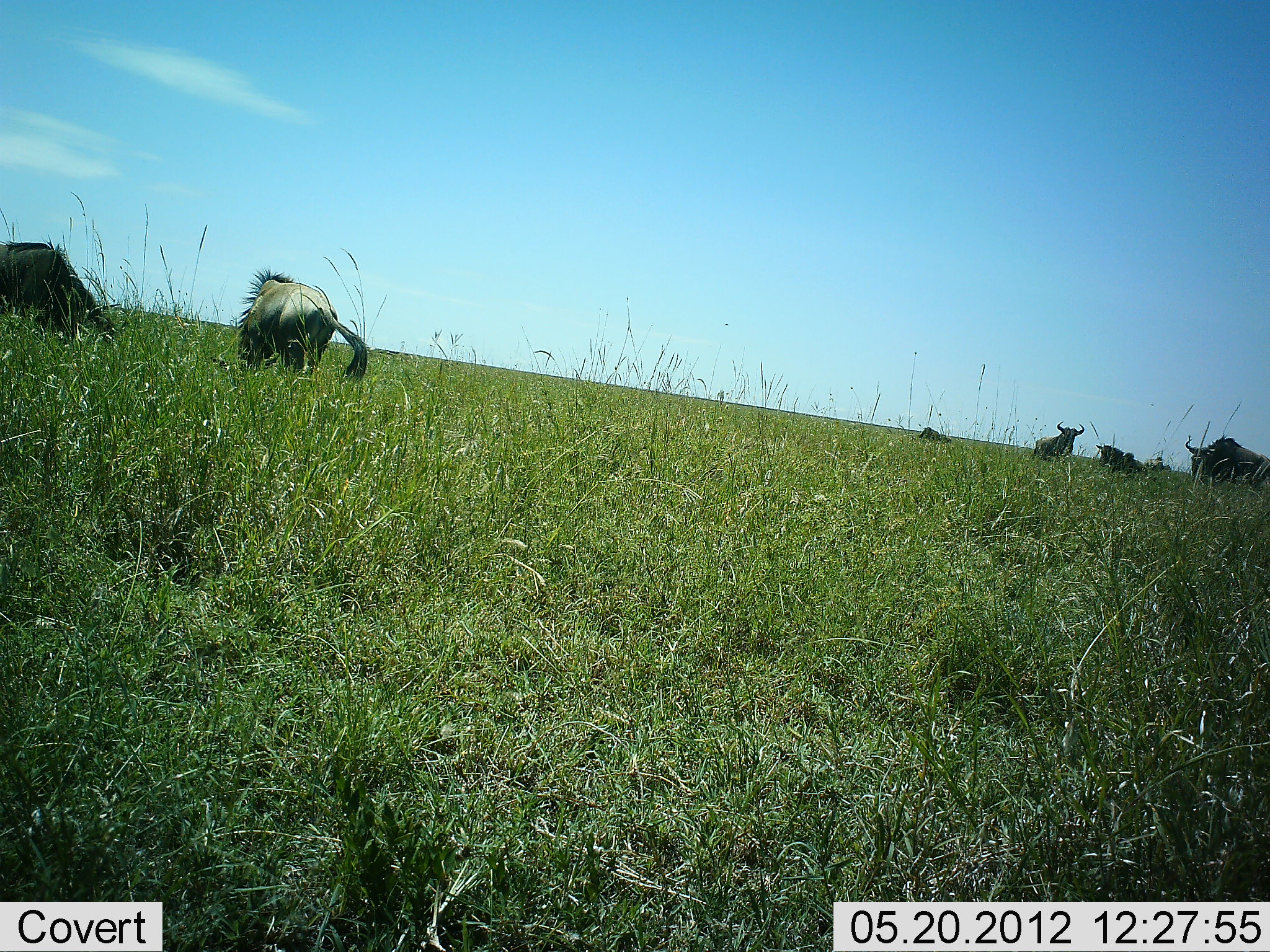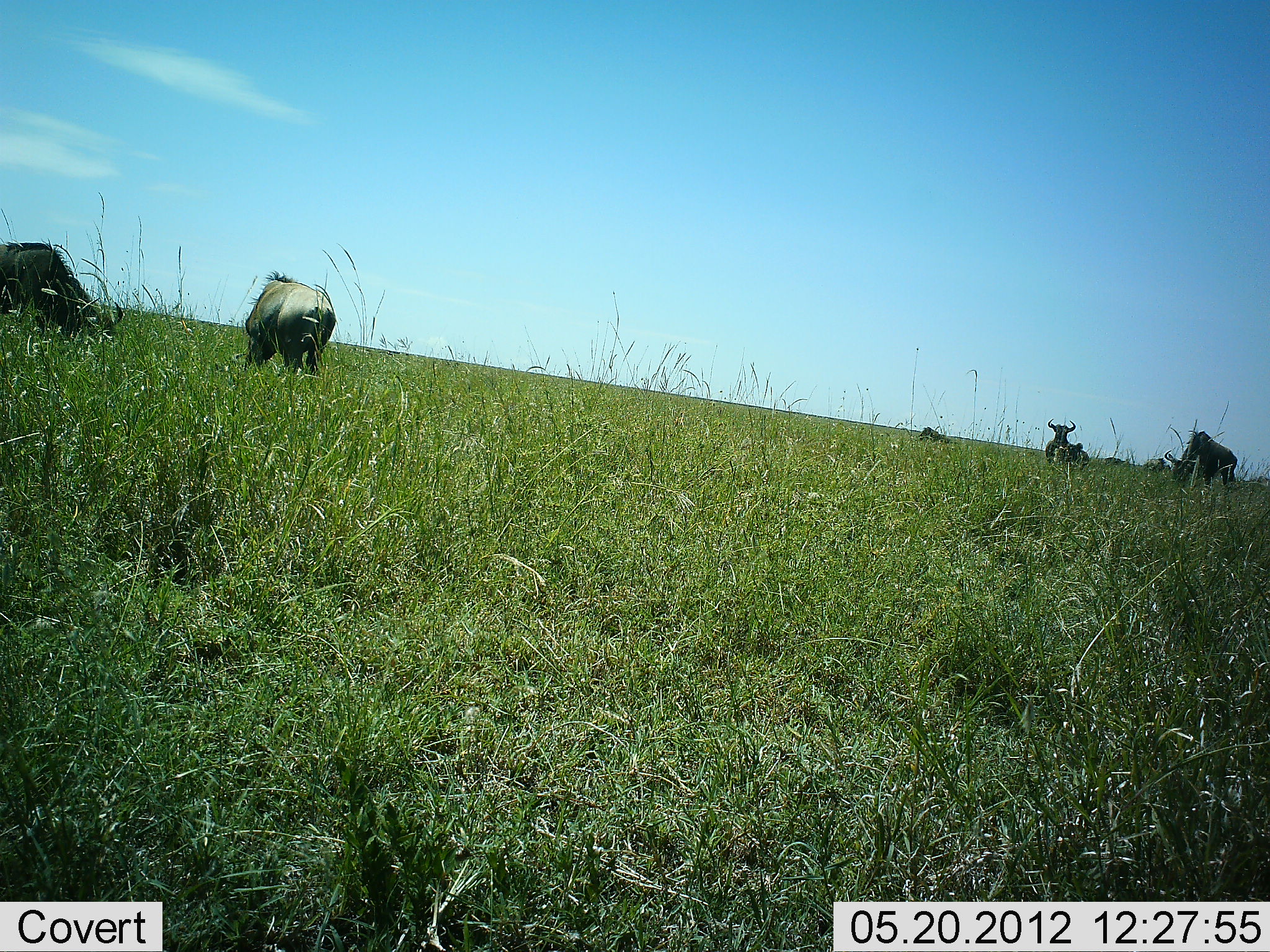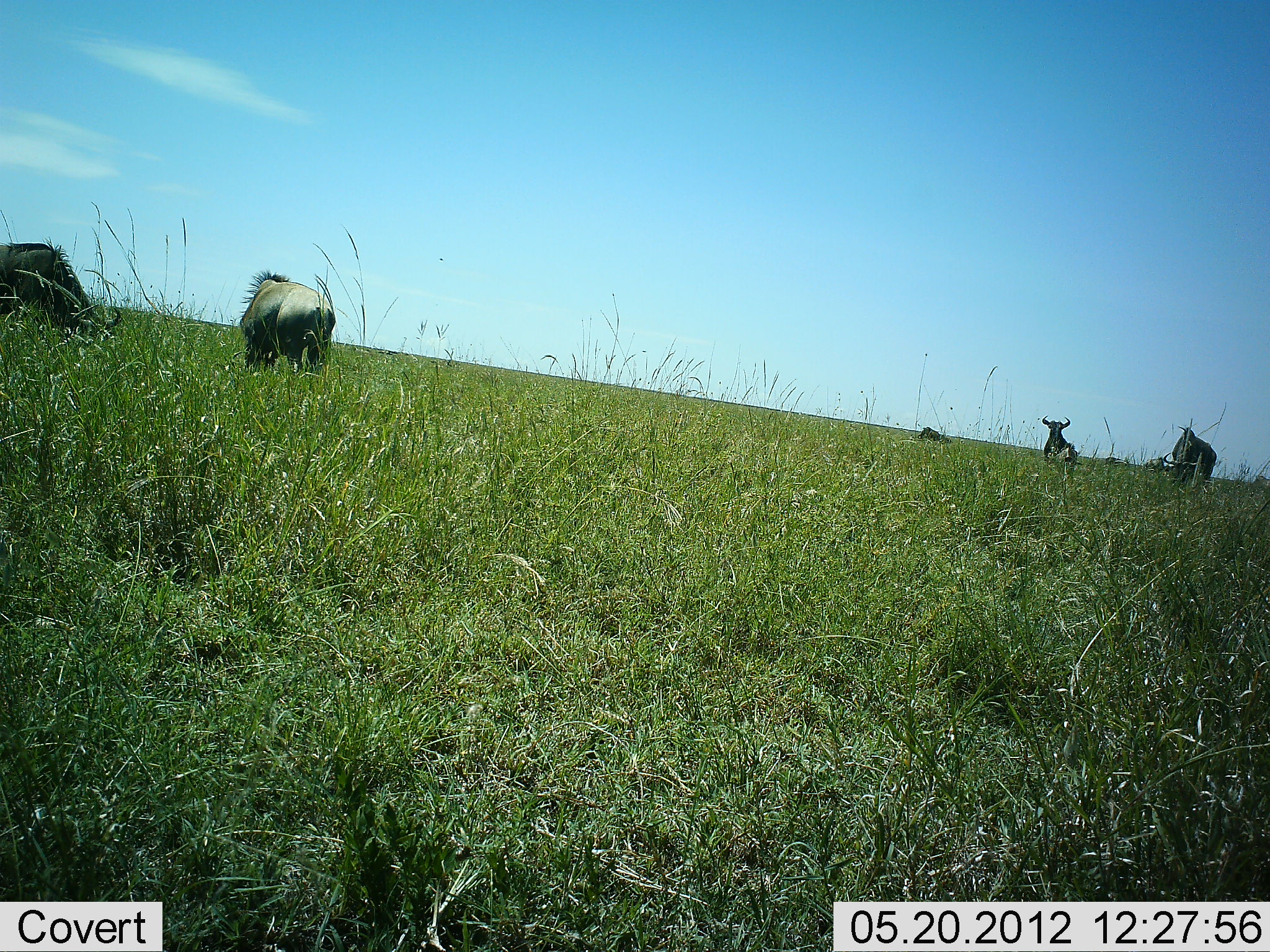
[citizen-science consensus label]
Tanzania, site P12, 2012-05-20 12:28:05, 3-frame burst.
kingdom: Animalia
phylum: Chordata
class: Mammalia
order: Artiodactyla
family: Bovidae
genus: Connochaetes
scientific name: Connochaetes taurinus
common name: blue wildebeest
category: wildebeest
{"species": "wildebeest (blue wildebeest) (Connochaetes taurinus)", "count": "7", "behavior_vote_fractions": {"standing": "60%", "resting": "10%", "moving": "50%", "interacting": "0%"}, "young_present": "0%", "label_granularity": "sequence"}